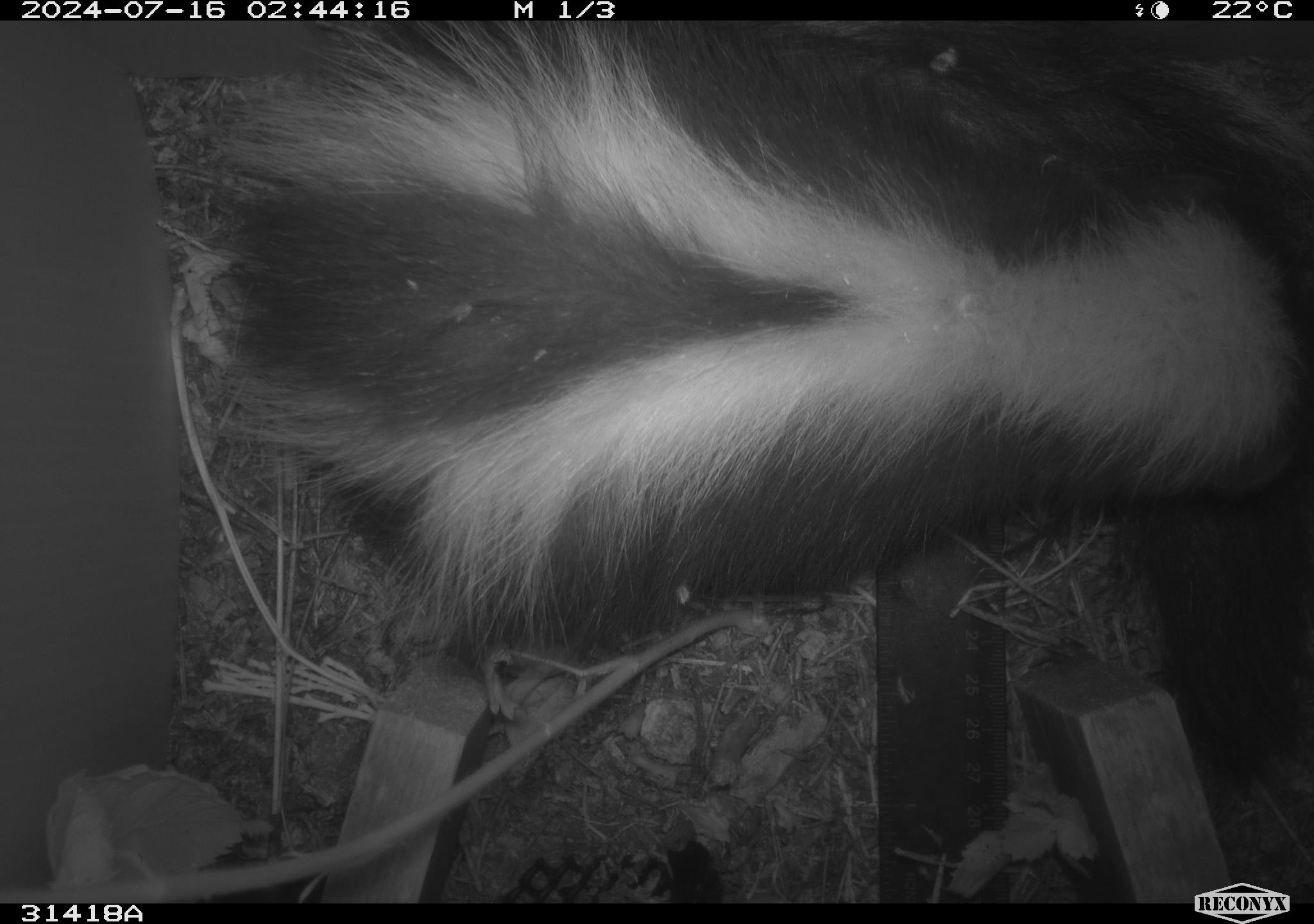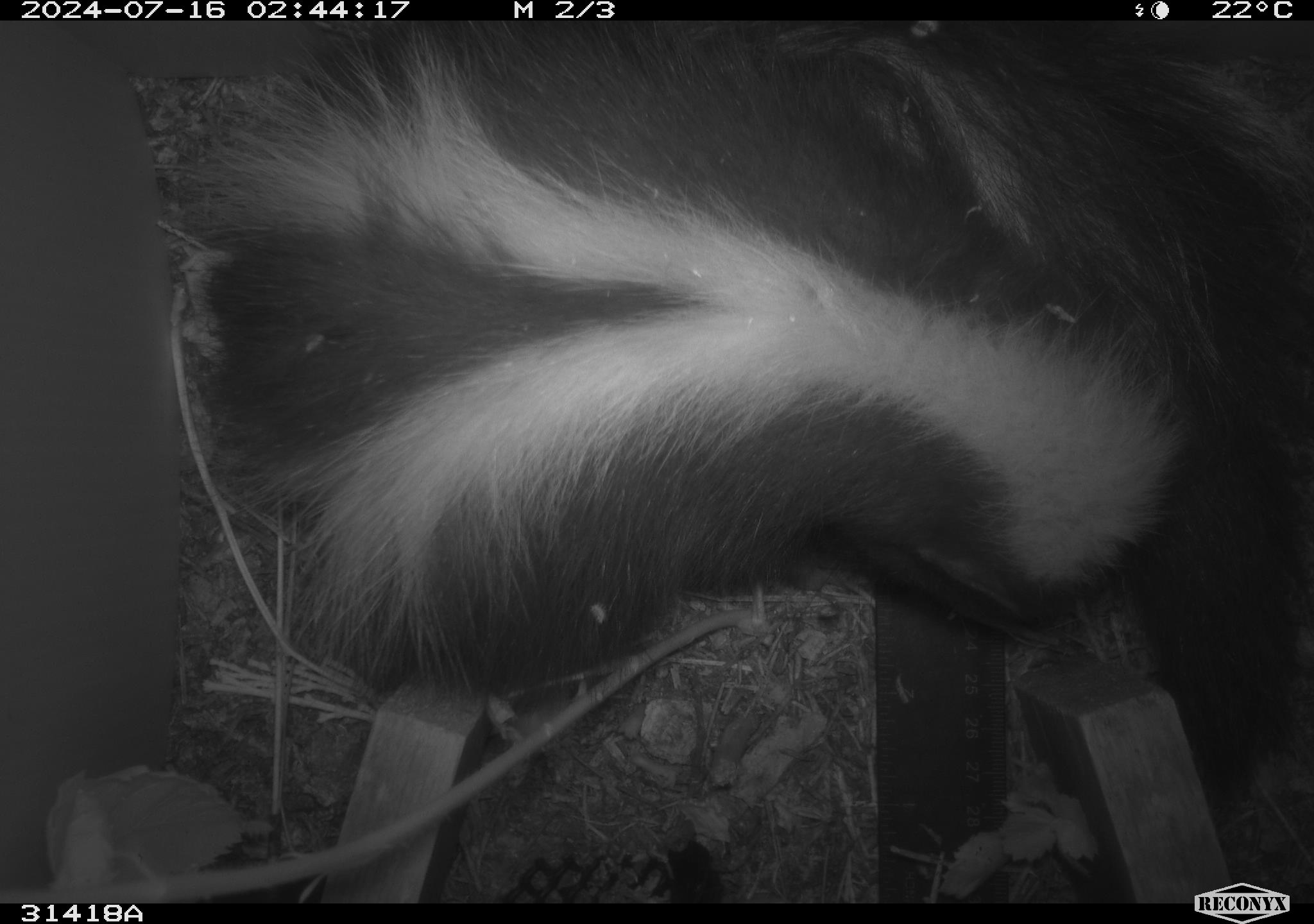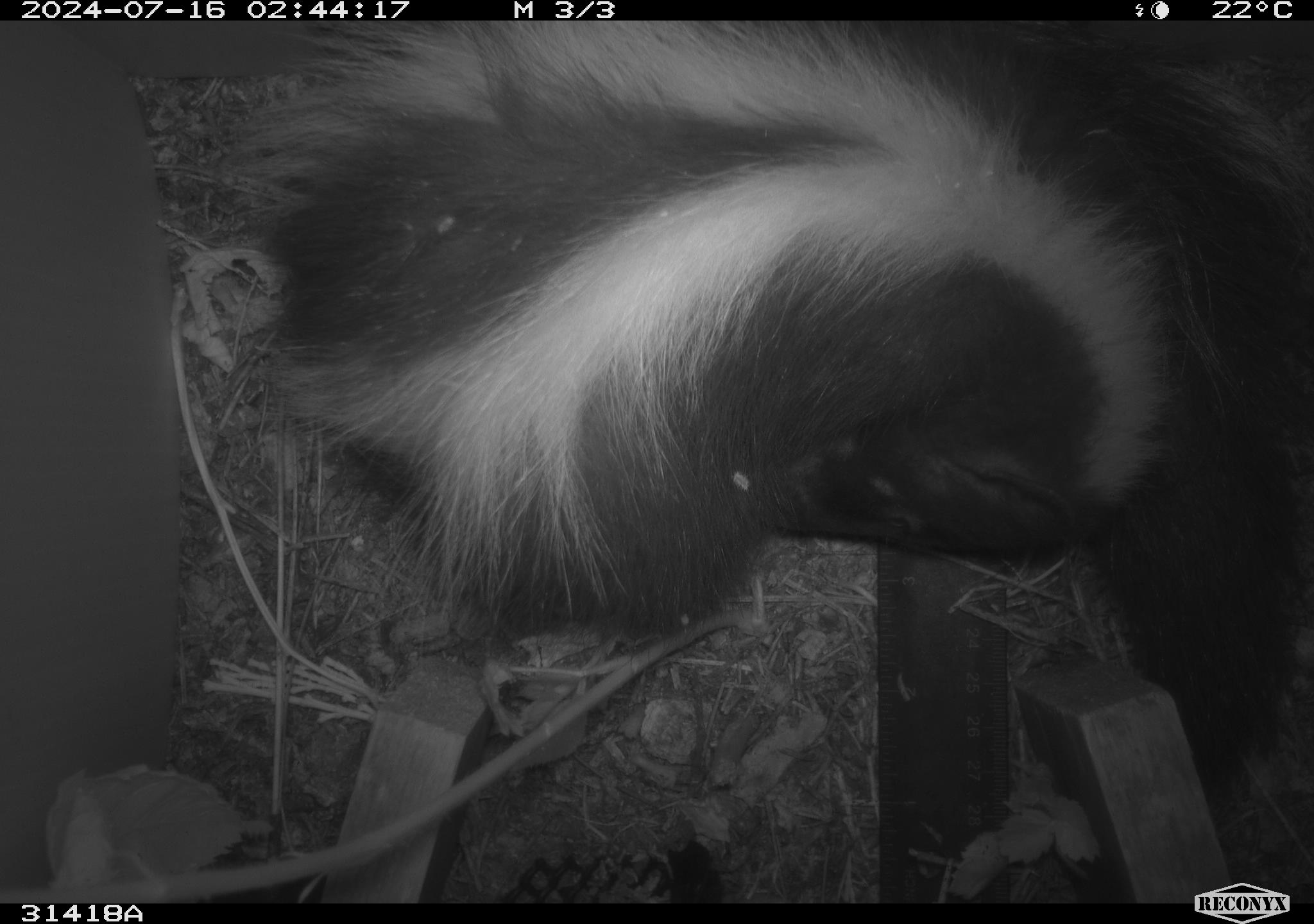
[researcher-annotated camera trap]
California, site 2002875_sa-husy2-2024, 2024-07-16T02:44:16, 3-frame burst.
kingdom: Animalia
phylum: Chordata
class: Mammalia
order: Carnivora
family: Mephitidae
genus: Mephitis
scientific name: Mephitis mephitis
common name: striped skunk